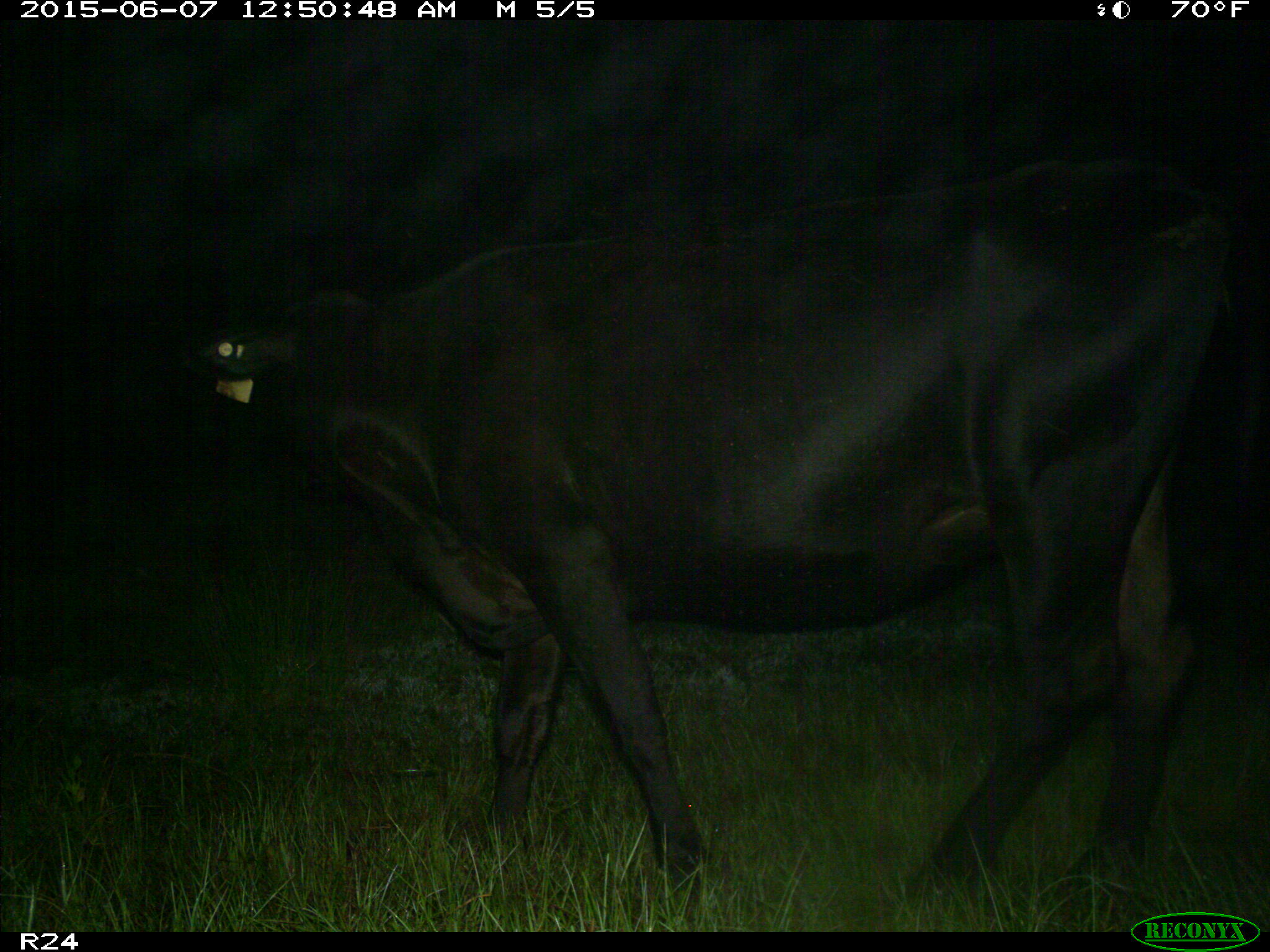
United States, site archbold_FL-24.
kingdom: Animalia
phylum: Chordata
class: Mammalia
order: Artiodactyla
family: Bovidae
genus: Bos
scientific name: Bos taurus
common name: domestic cow